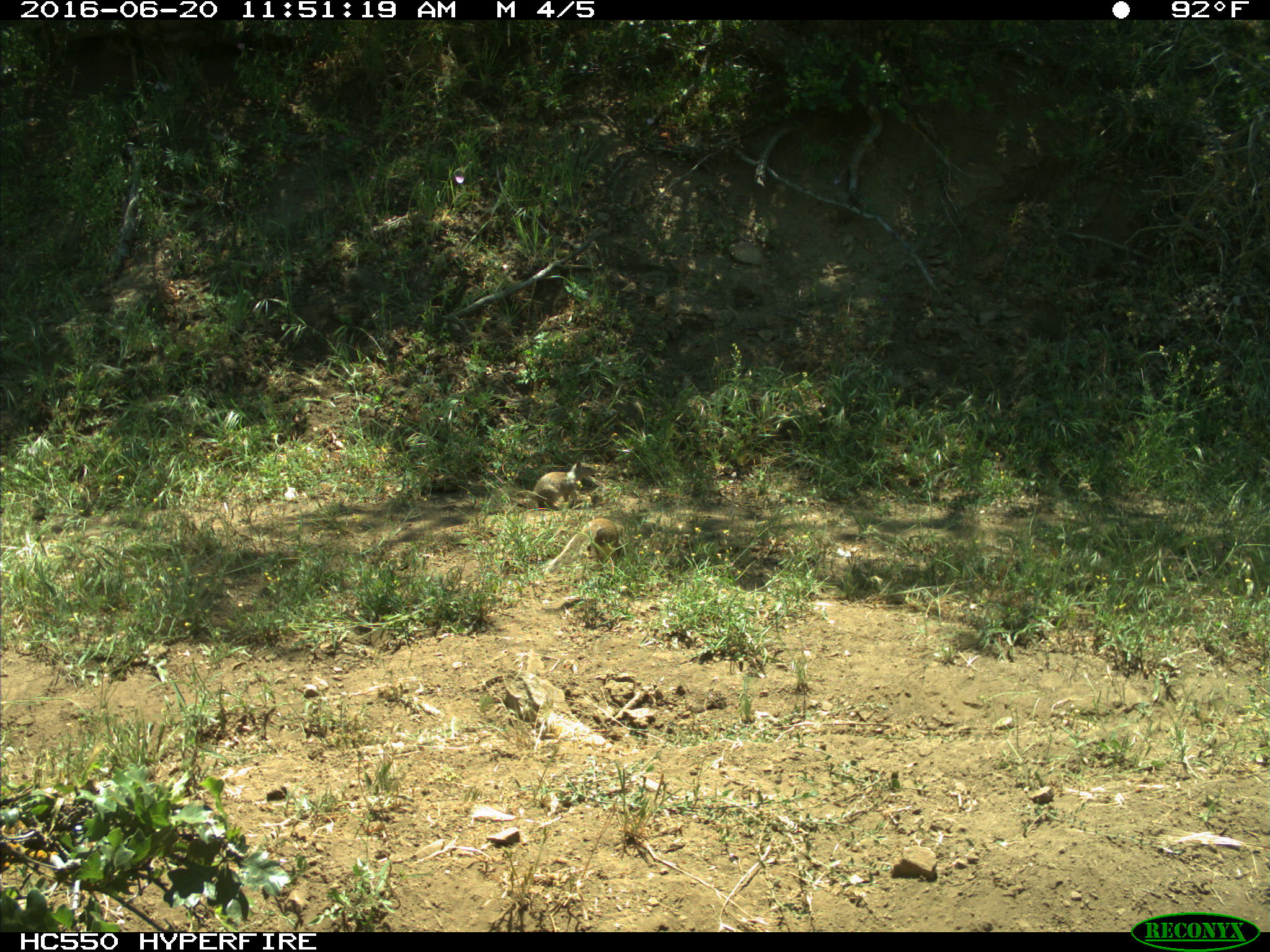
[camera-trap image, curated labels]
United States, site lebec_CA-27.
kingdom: Animalia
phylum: Chordata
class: Mammalia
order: Rodentia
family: Sciuridae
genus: Otospermophilus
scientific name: Otospermophilus beecheyi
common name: california ground squirrel